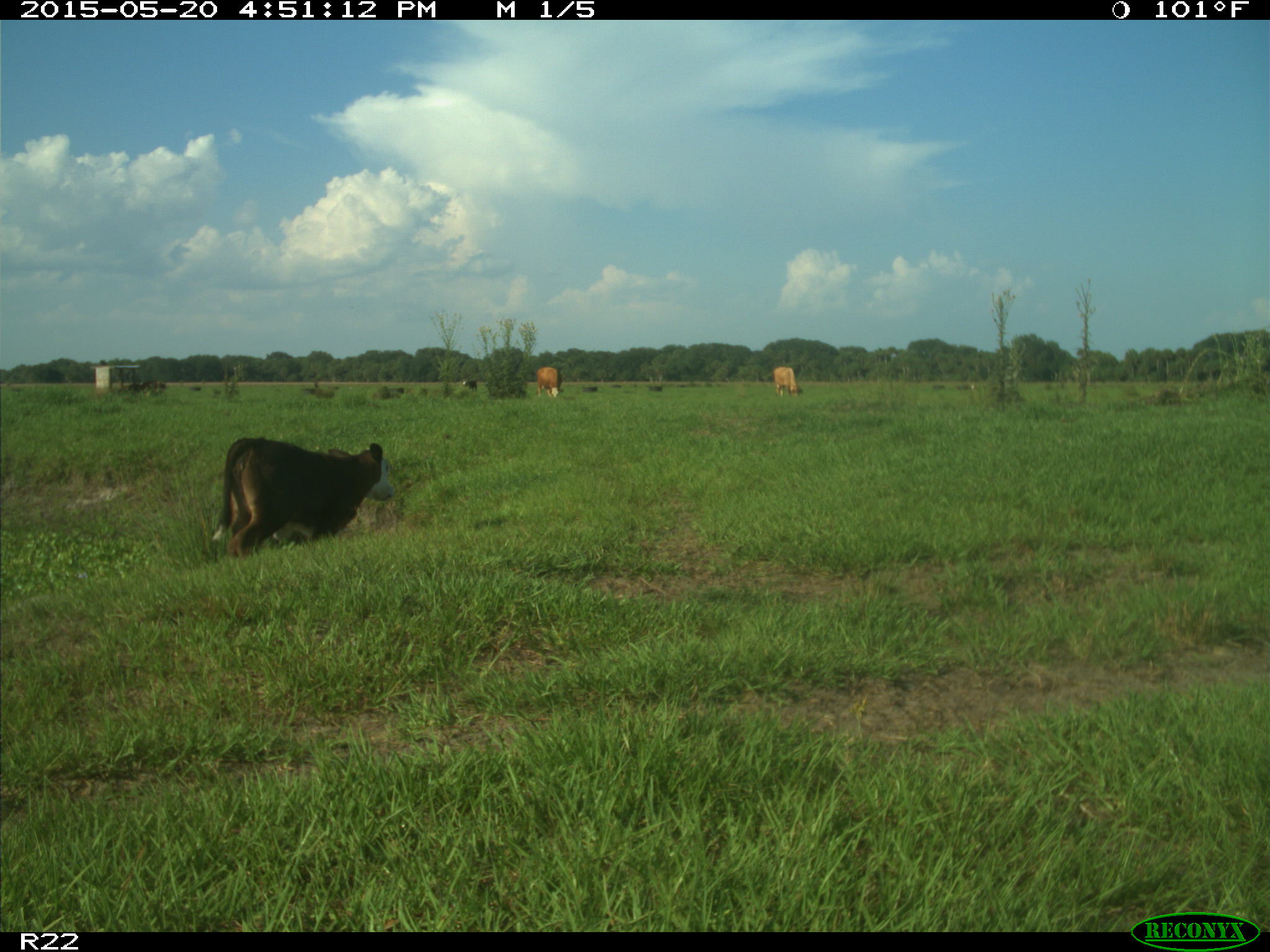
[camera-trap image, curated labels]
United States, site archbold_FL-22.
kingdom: Animalia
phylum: Chordata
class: Mammalia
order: Artiodactyla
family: Bovidae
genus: Bos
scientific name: Bos taurus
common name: domestic cow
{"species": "Bos taurus (domestic cow)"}